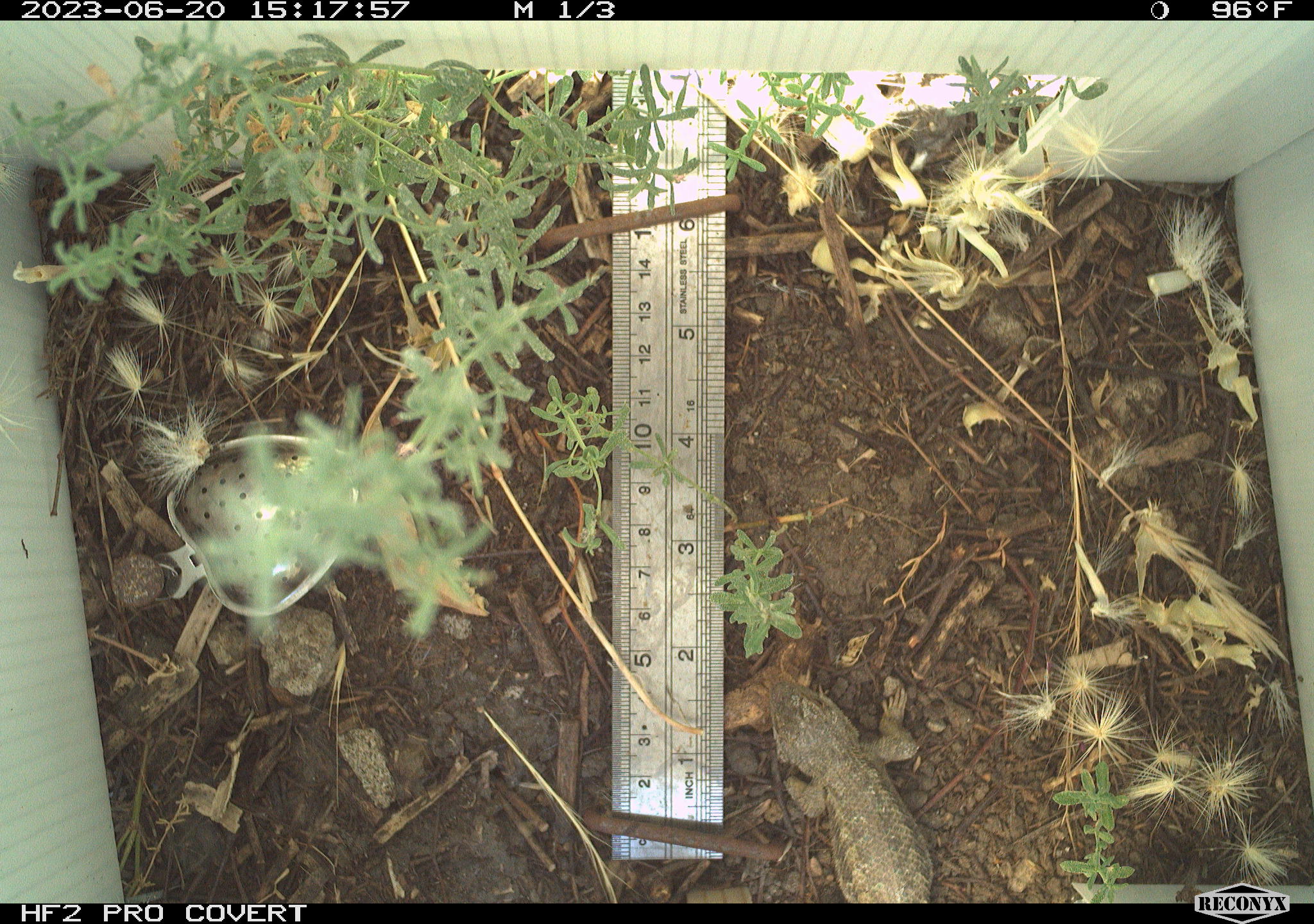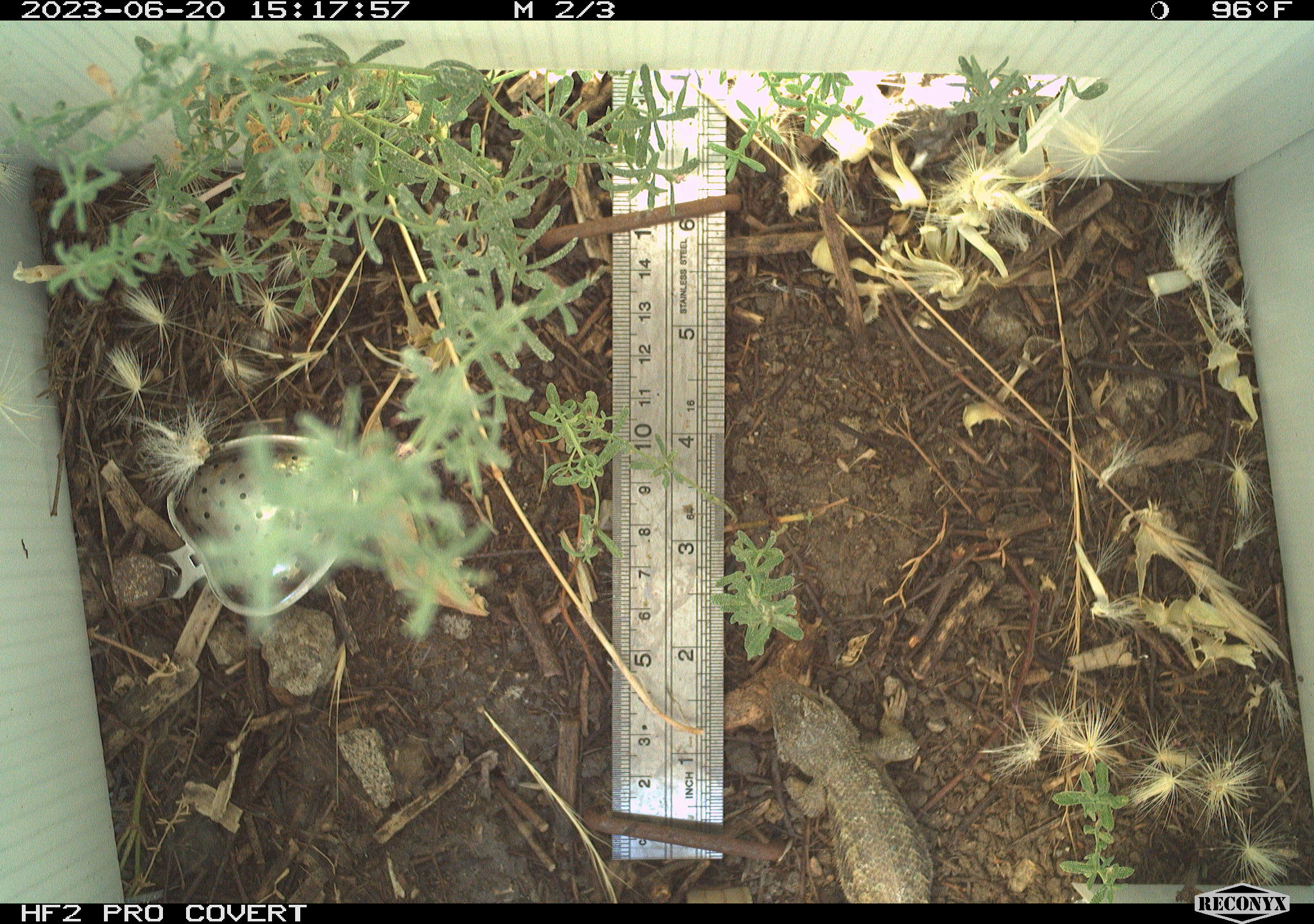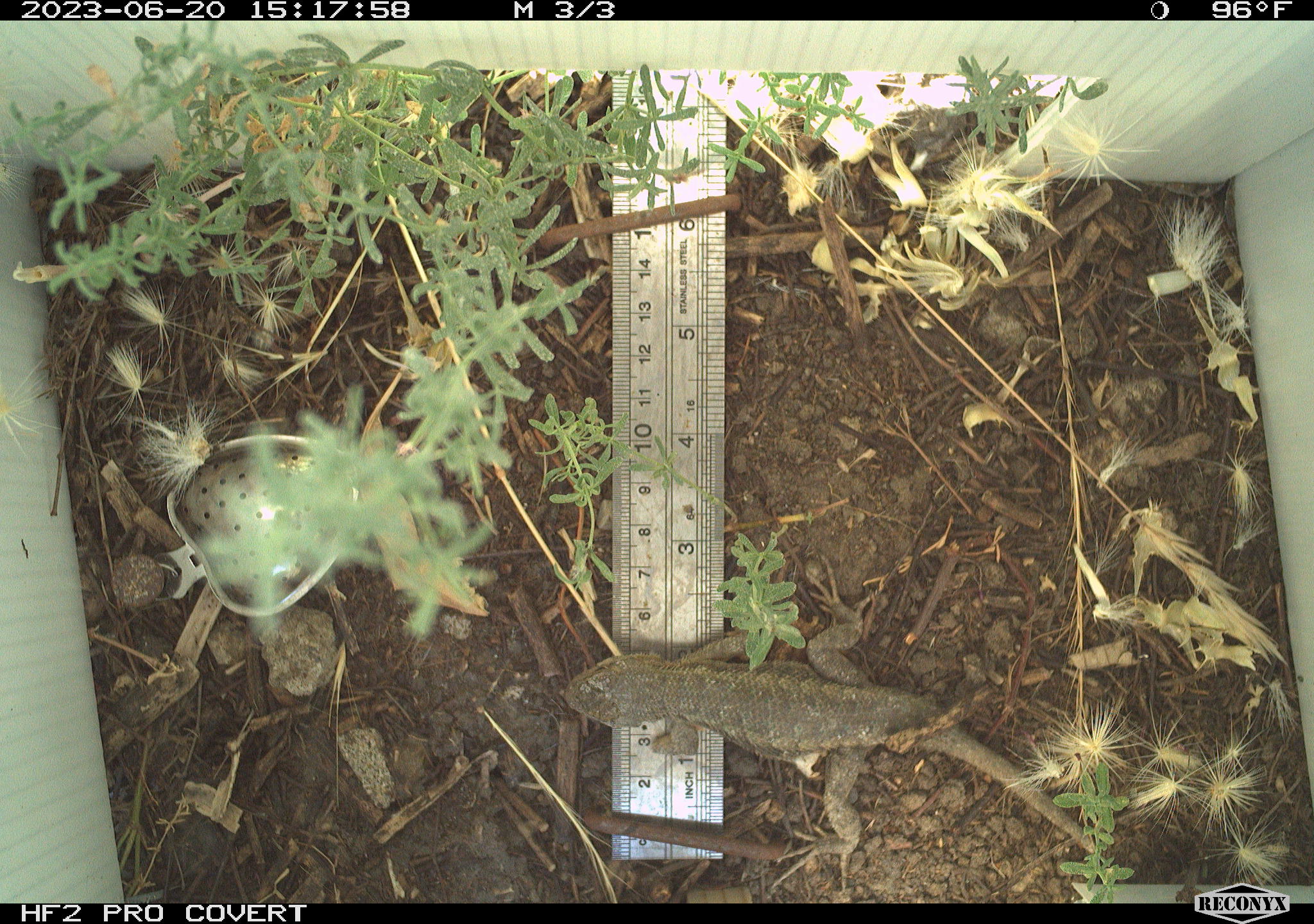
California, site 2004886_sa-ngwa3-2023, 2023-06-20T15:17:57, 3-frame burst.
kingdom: Animalia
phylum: Chordata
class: Reptilia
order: Squamata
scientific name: Squamata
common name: lizards and snakes